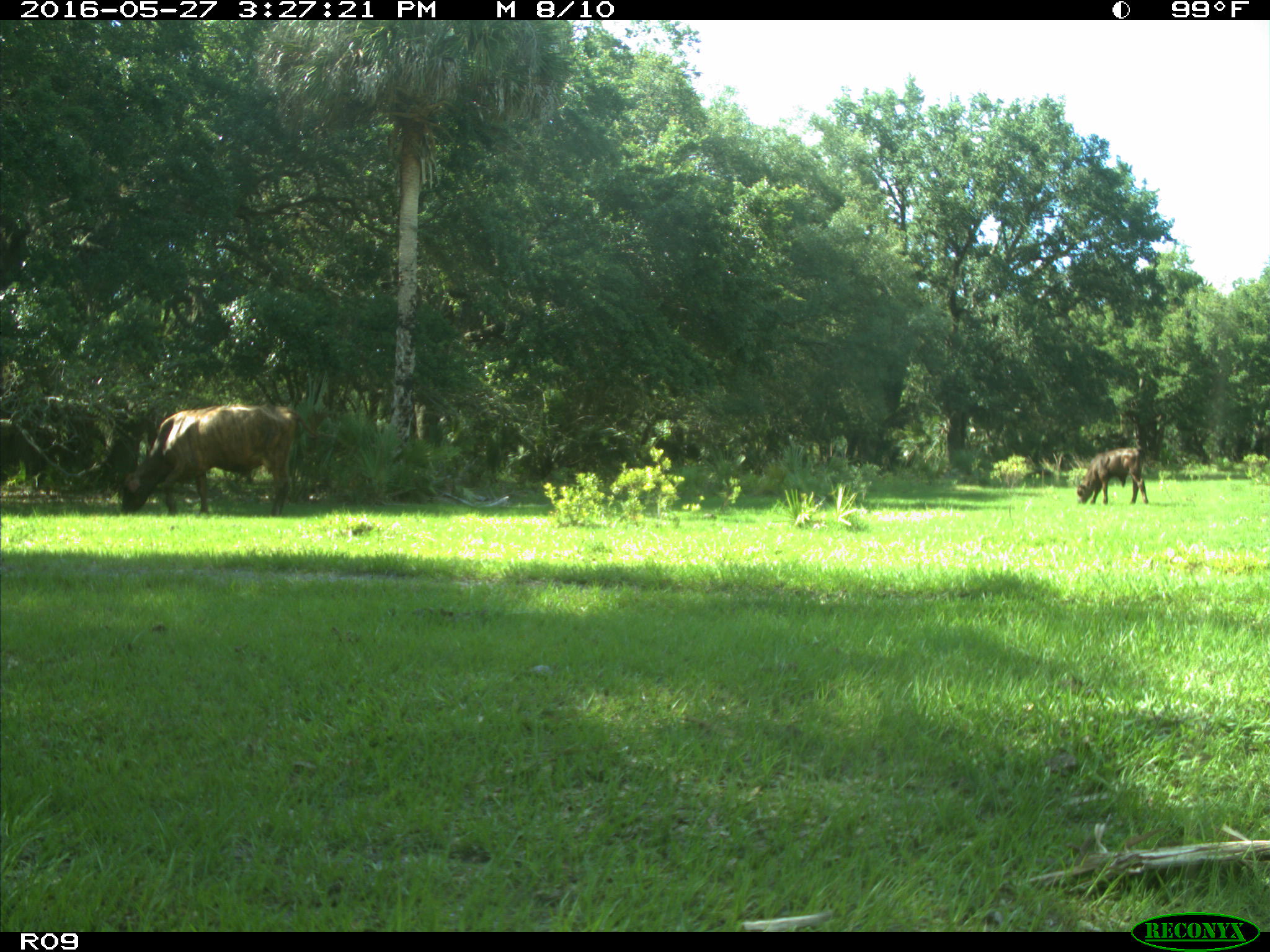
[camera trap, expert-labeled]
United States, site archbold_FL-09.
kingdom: Animalia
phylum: Chordata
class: Mammalia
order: Artiodactyla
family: Bovidae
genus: Bos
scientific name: Bos taurus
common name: domestic cow